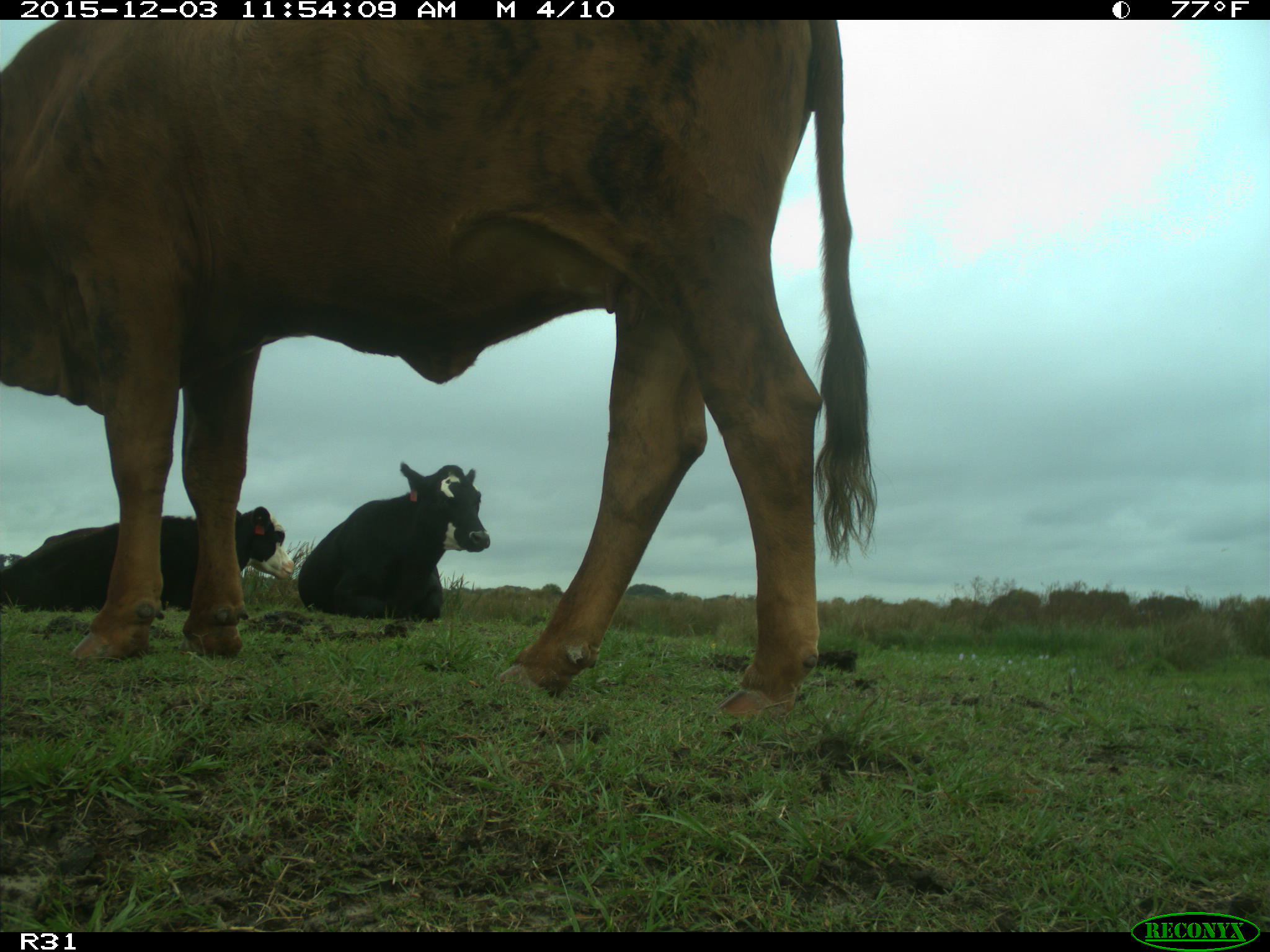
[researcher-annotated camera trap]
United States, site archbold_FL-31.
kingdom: Animalia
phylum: Chordata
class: Mammalia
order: Artiodactyla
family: Bovidae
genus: Bos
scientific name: Bos taurus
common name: domestic cow